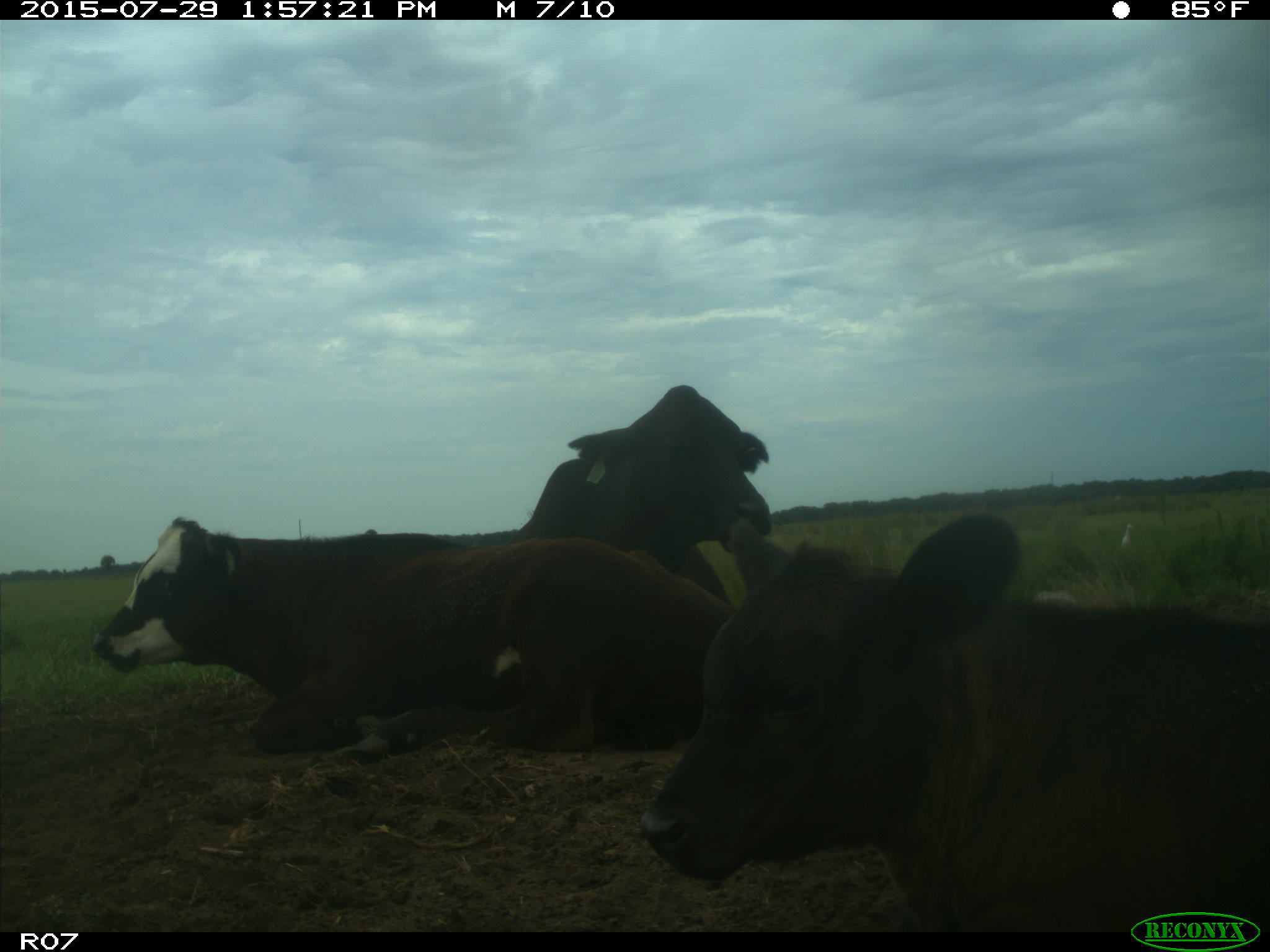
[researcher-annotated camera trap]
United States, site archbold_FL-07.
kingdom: Animalia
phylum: Chordata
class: Mammalia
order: Artiodactyla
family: Bovidae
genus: Bos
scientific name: Bos taurus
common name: domestic cow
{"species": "Bos taurus (domestic cow)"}